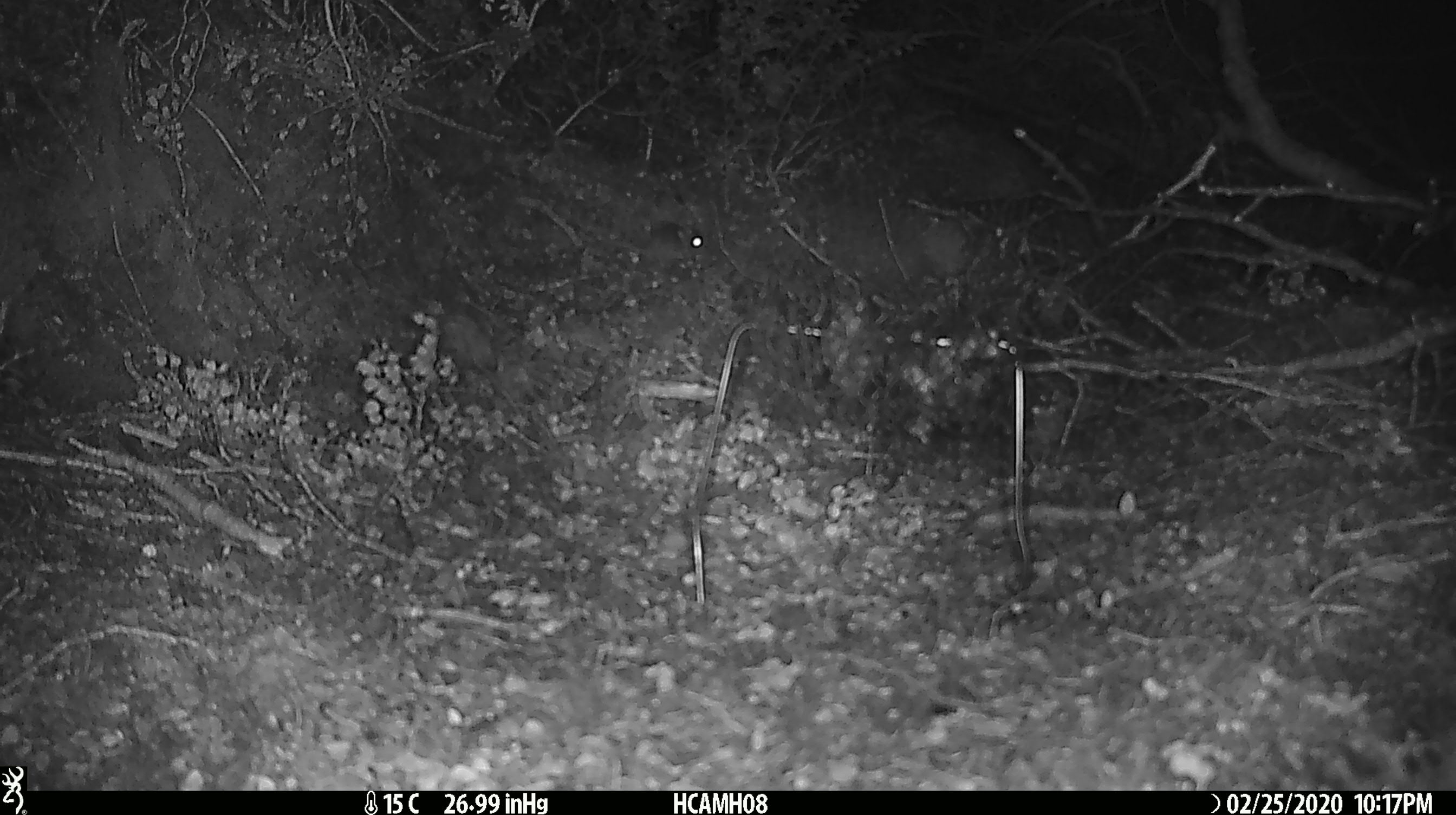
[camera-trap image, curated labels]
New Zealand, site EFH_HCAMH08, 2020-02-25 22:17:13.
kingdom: Animalia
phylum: Chordata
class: Mammalia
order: Rodentia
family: Muridae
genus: Mus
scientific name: Mus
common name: mouse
Mouse (Mus).